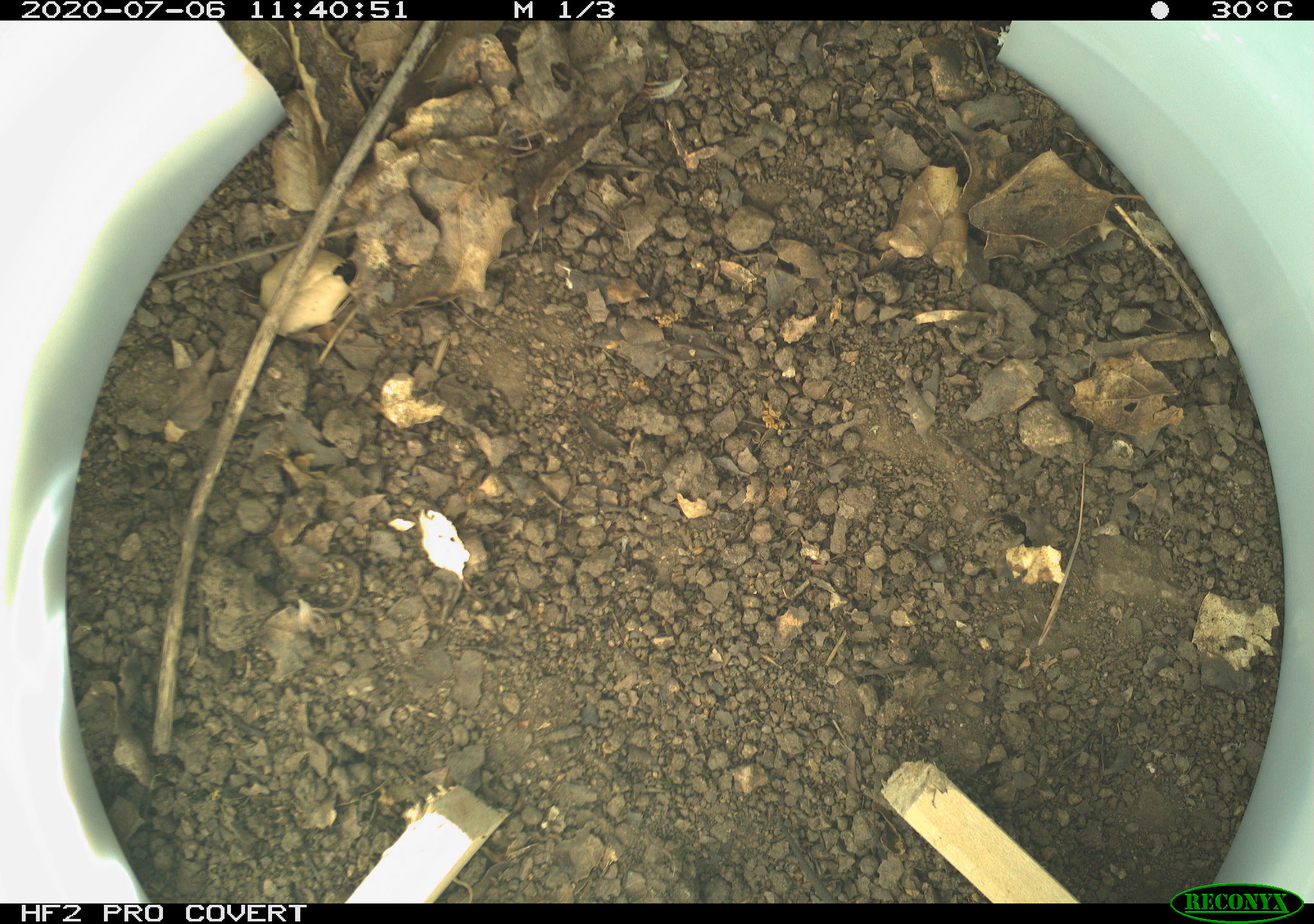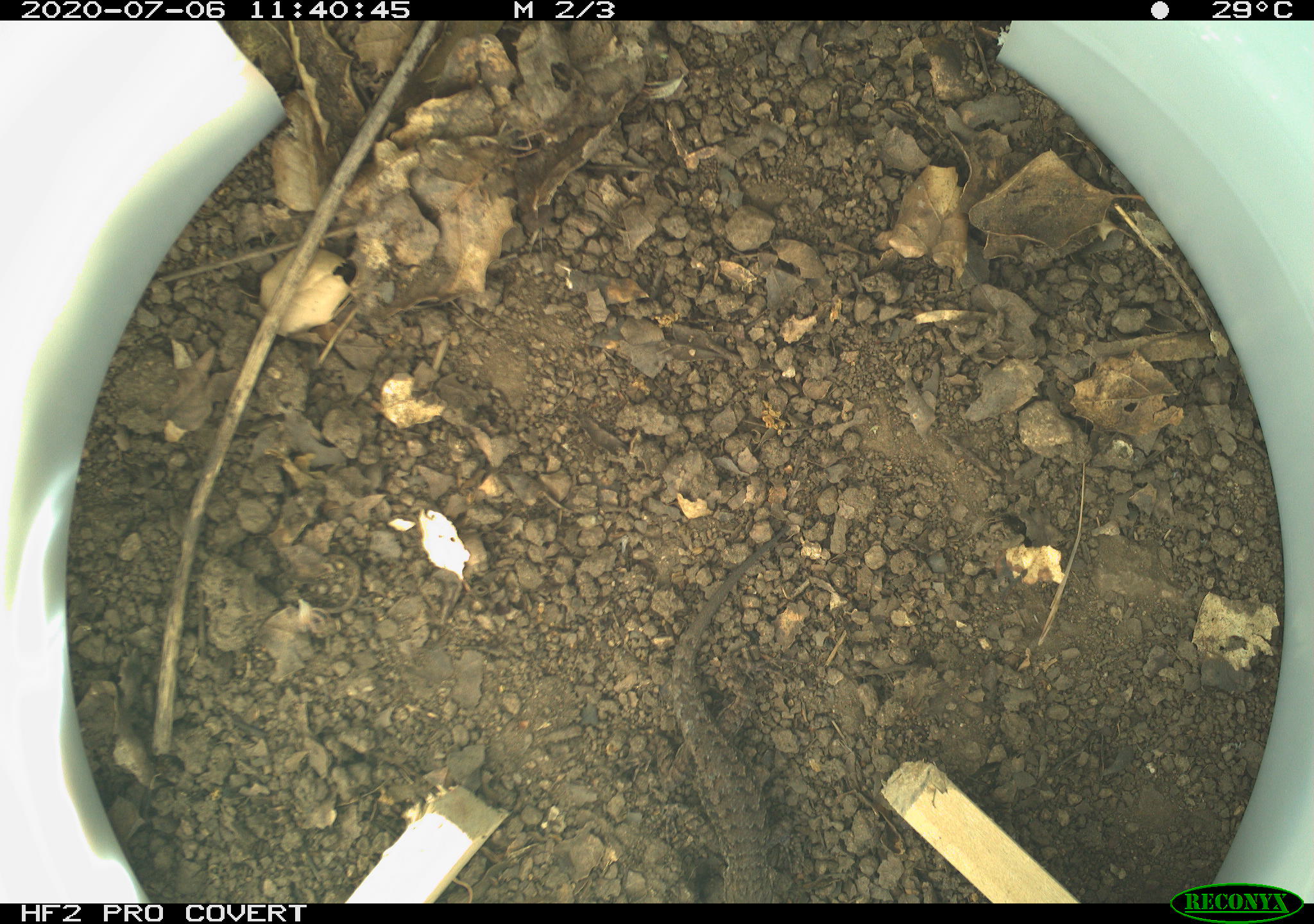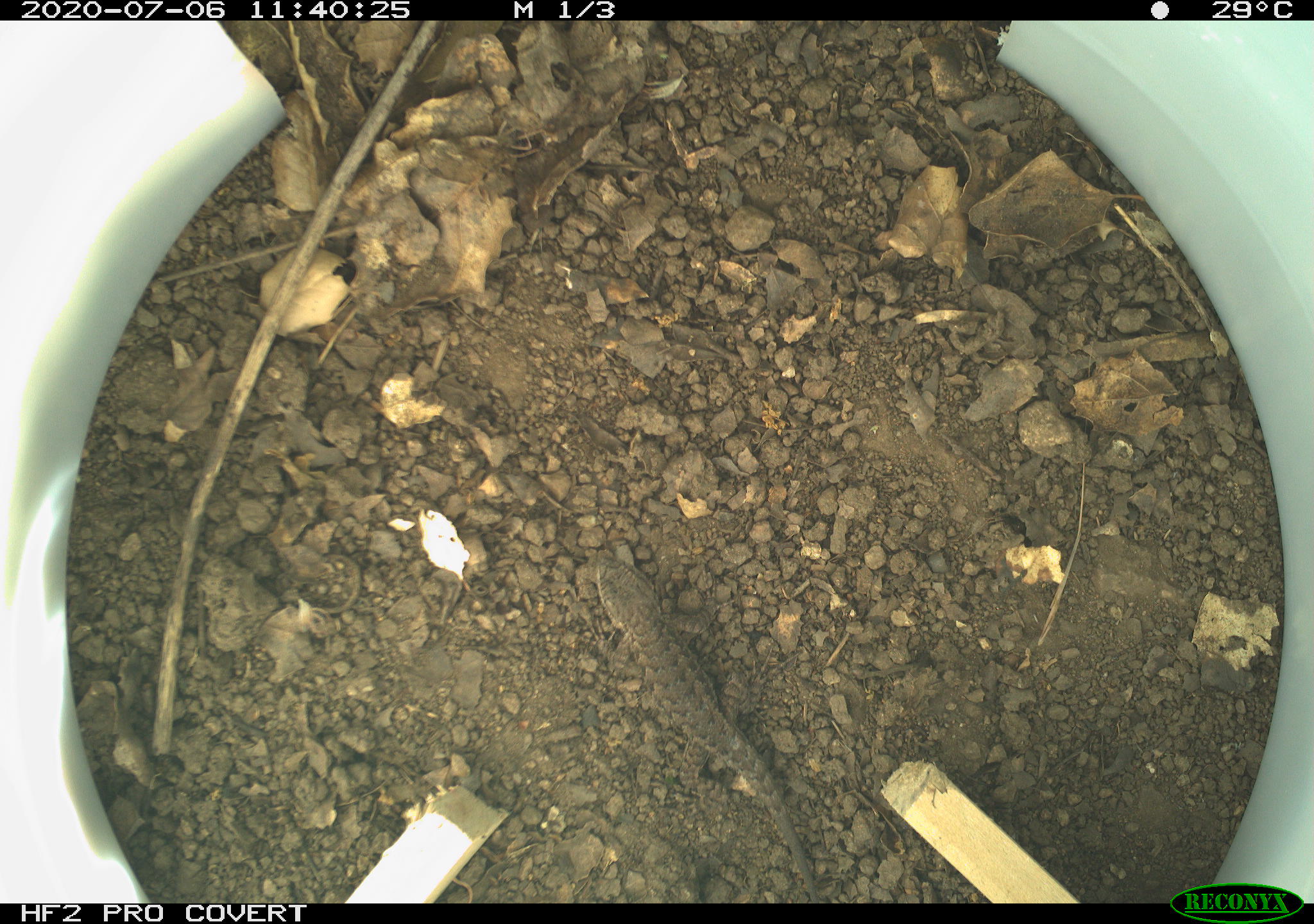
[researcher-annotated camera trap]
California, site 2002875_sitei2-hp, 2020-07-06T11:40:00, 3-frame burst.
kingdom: Animalia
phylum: Chordata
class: Reptilia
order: Squamata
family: Phrynosomatidae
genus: Sceloporus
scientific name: Sceloporus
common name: spiny lizards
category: sceloporus species